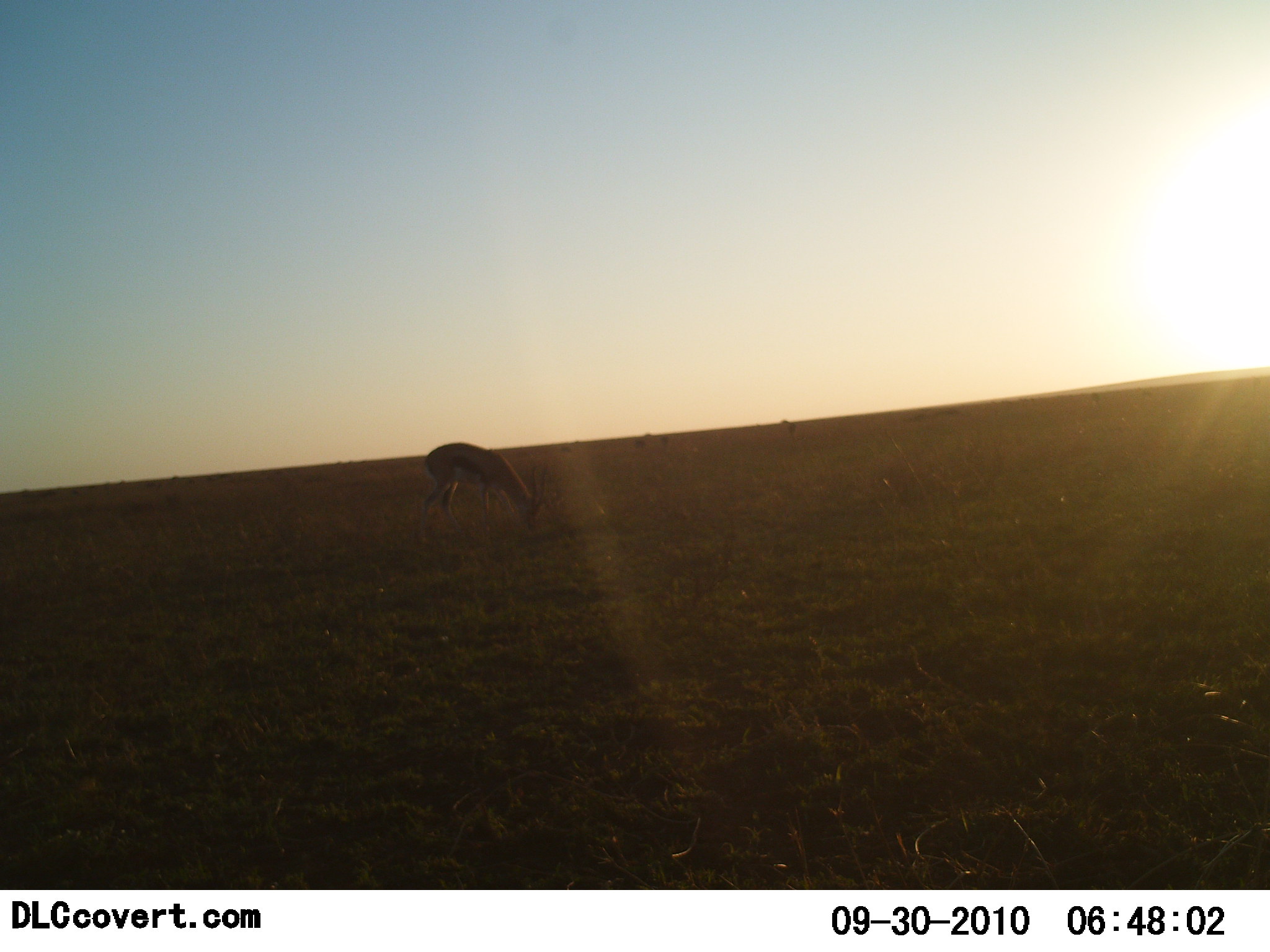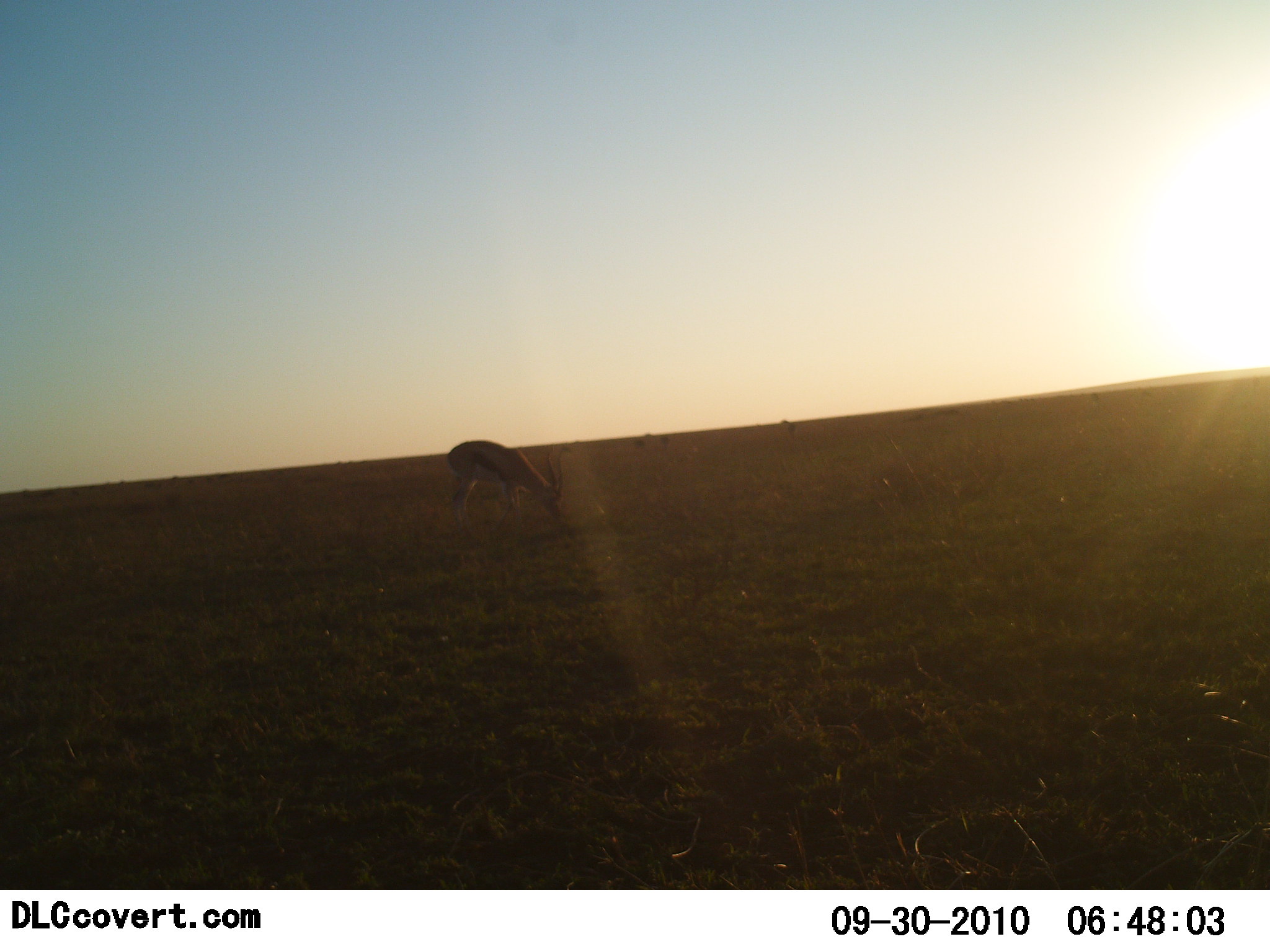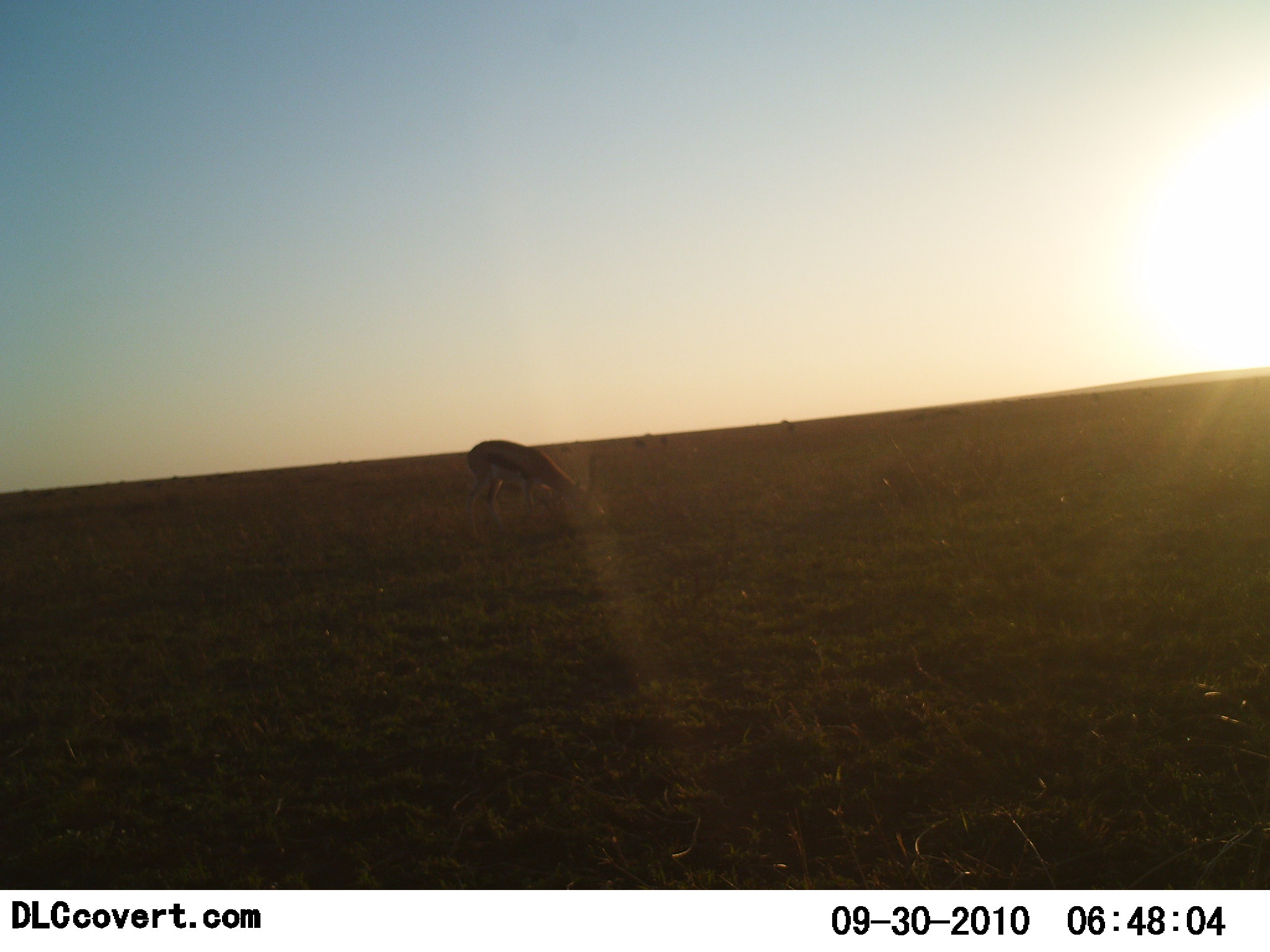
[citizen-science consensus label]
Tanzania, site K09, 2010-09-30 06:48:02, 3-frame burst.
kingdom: Animalia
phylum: Chordata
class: Mammalia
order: Artiodactyla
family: Bovidae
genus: Eudorcas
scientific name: Eudorcas thomsonii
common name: thomson's gazelle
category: gazellethomsons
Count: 1.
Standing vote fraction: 36%.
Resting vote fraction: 0%.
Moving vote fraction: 45%.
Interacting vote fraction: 0%.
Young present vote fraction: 0%.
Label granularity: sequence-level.